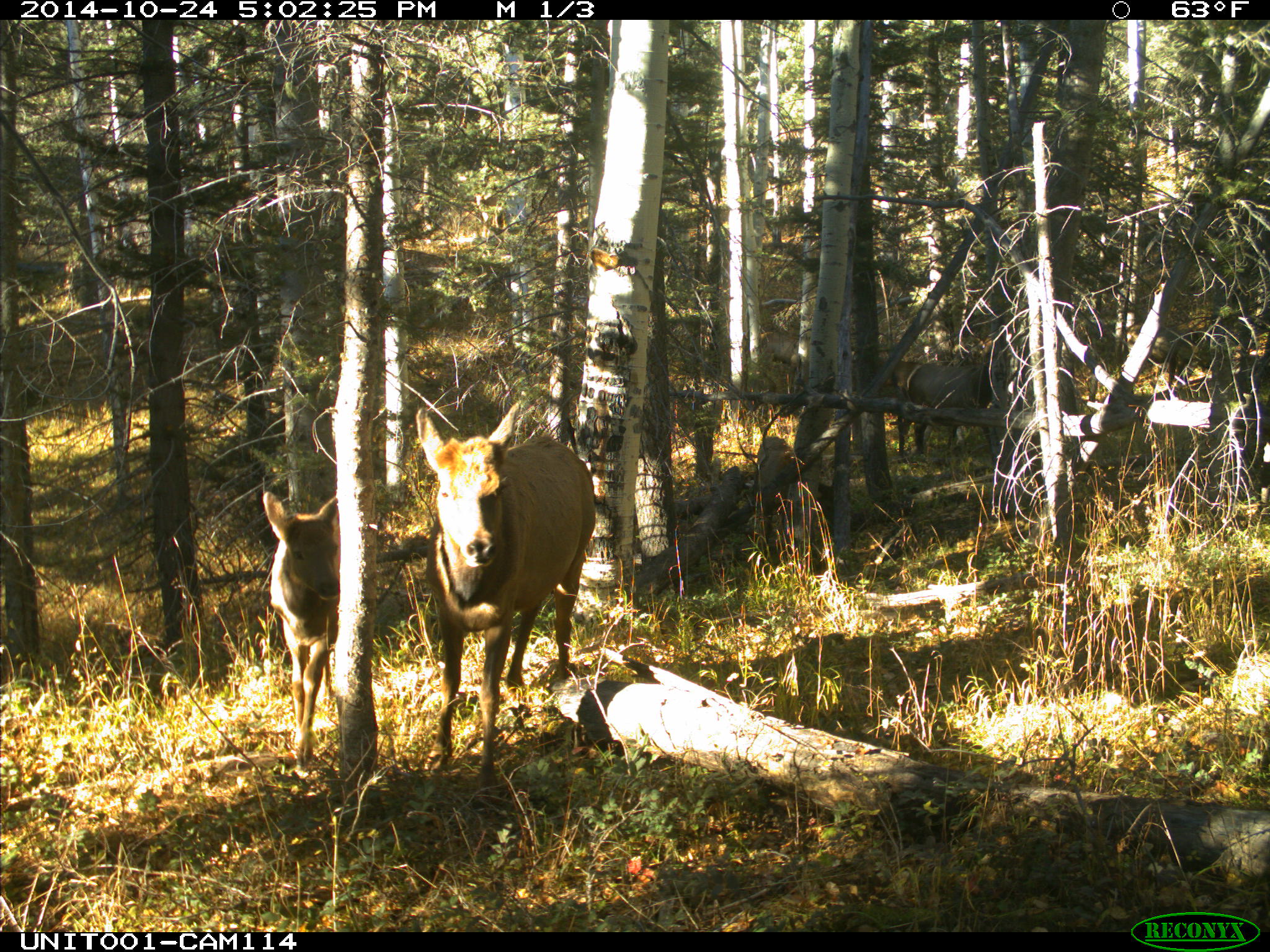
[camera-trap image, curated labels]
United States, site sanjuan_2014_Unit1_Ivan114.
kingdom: Animalia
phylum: Chordata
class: Mammalia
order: Artiodactyla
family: Cervidae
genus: Cervus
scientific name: Cervus elaphus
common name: red deer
Cervus elaphus (red deer).